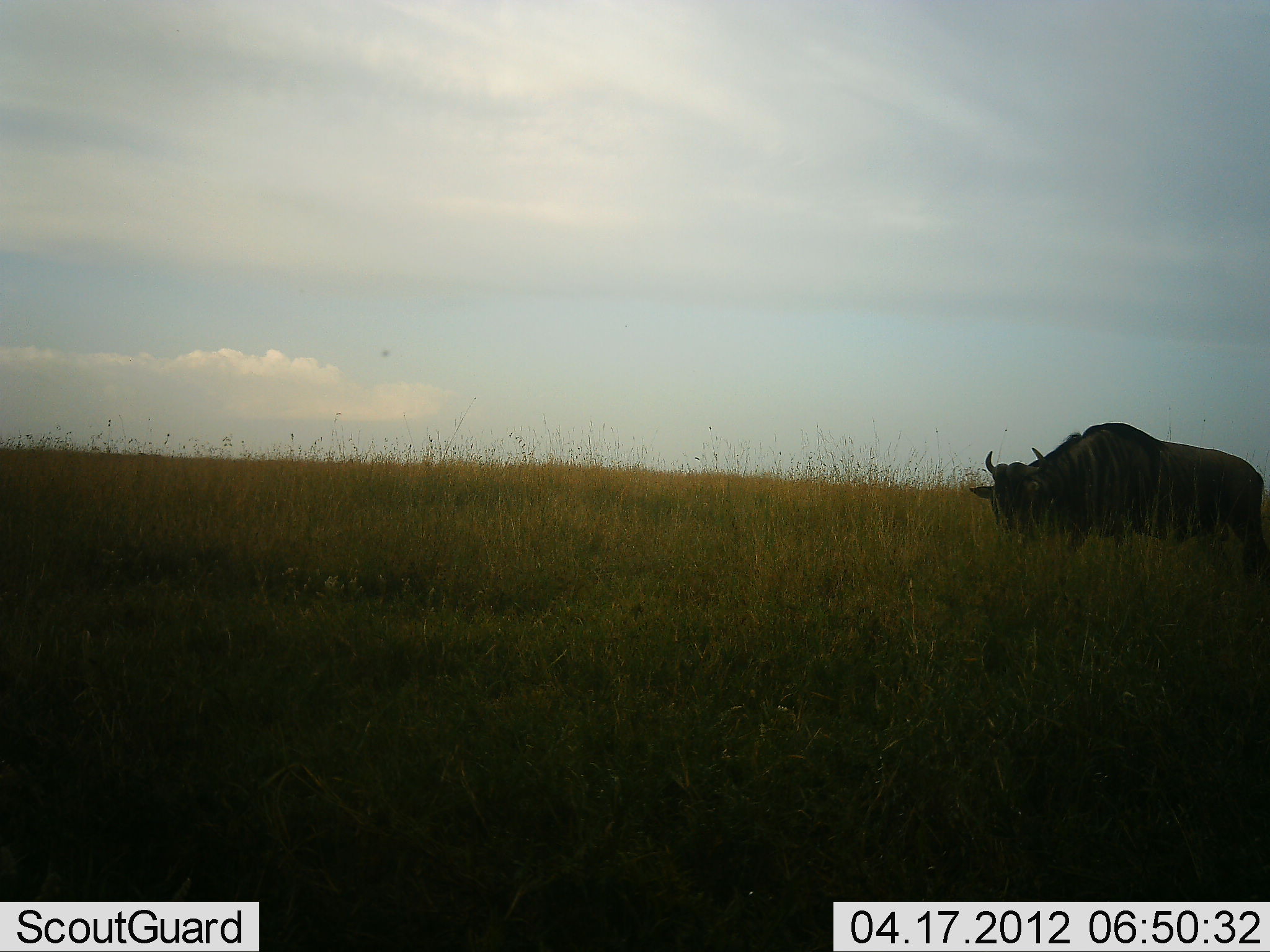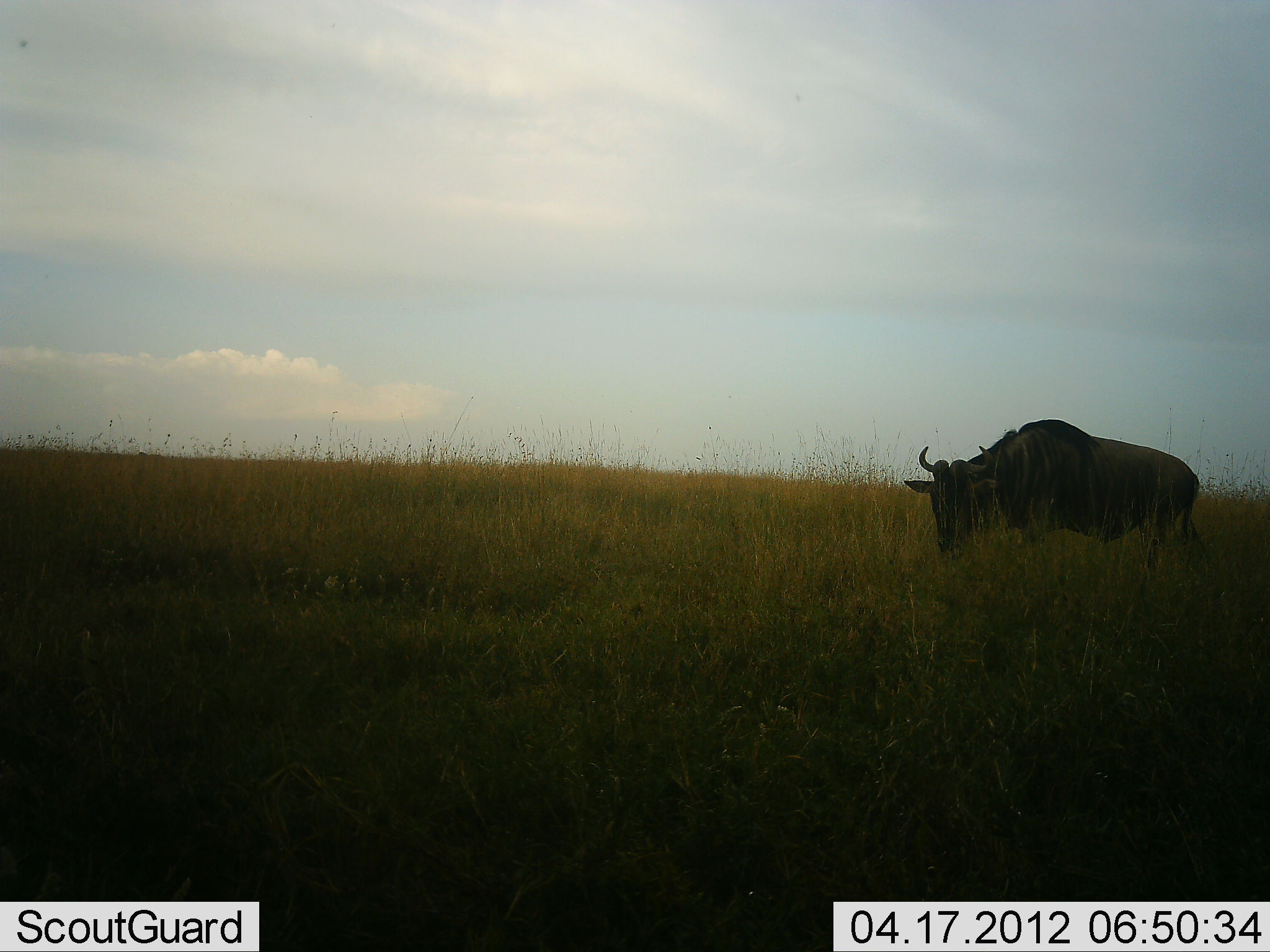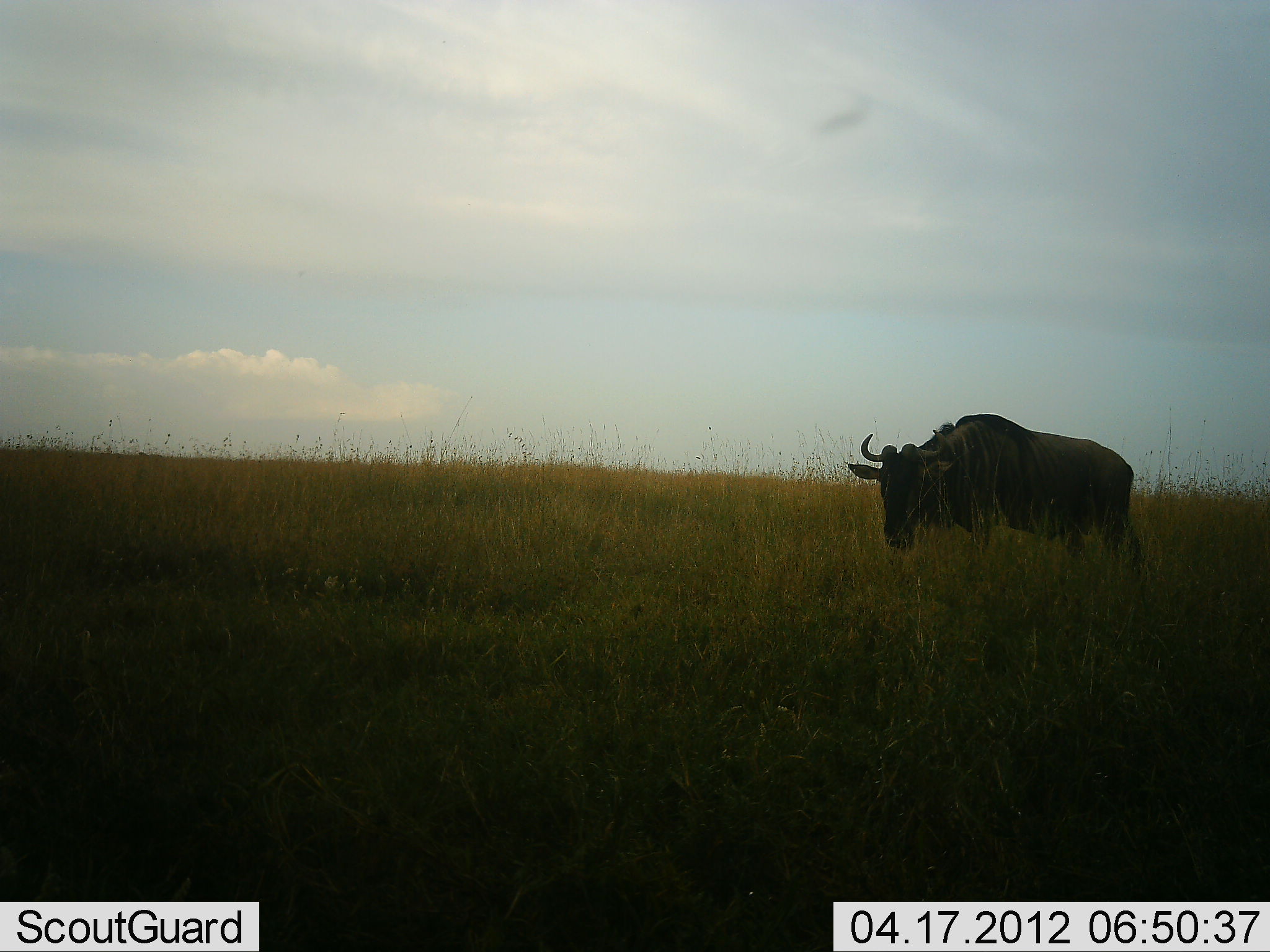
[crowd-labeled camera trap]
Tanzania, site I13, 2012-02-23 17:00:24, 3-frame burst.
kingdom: Animalia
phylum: Chordata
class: Mammalia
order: Artiodactyla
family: Bovidae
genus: Connochaetes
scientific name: Connochaetes taurinus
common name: blue wildebeest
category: wildebeest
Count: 1.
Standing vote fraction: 7%.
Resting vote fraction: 0%.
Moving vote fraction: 89%.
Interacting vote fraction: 0%.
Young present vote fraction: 0%.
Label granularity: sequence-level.